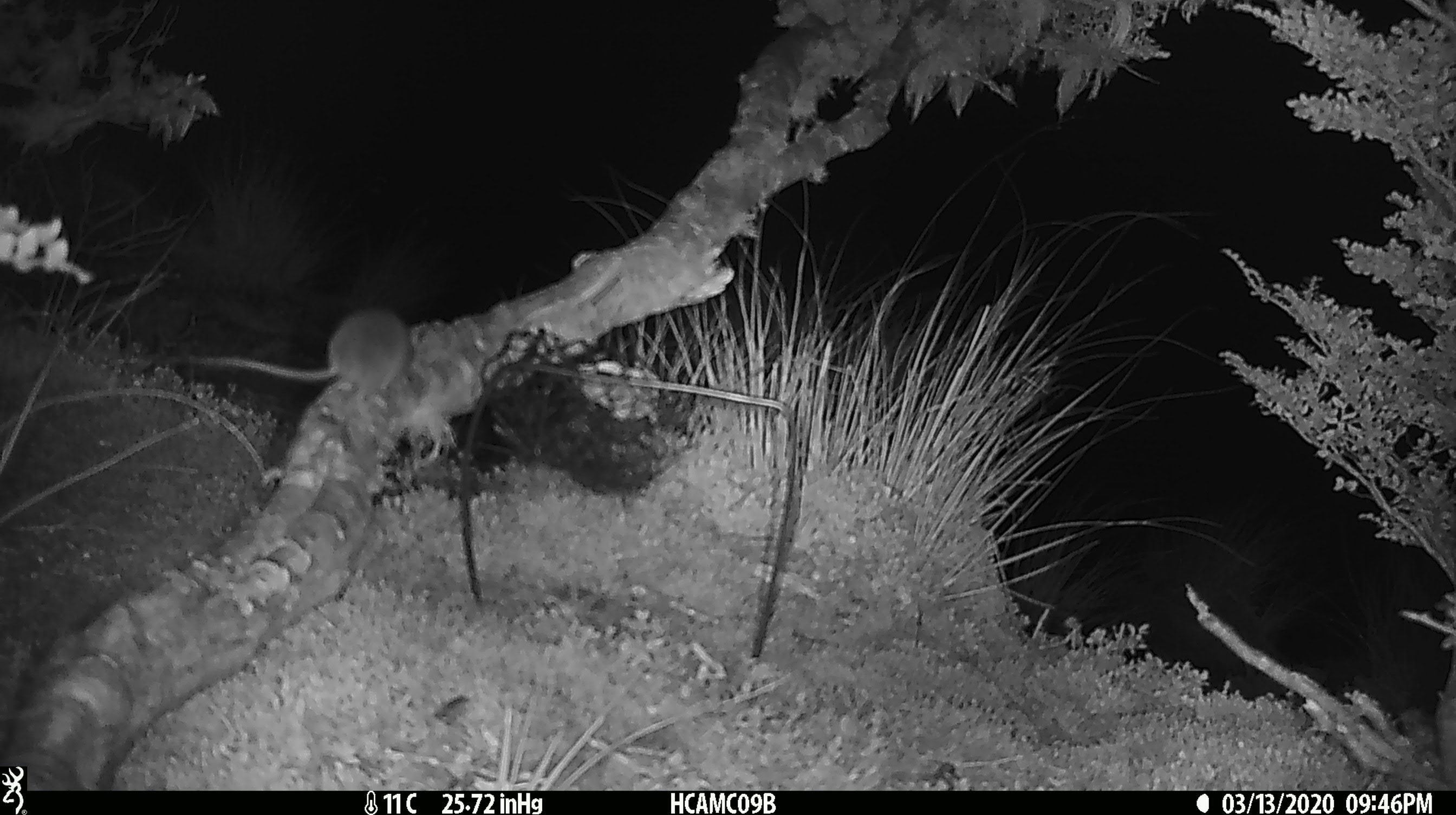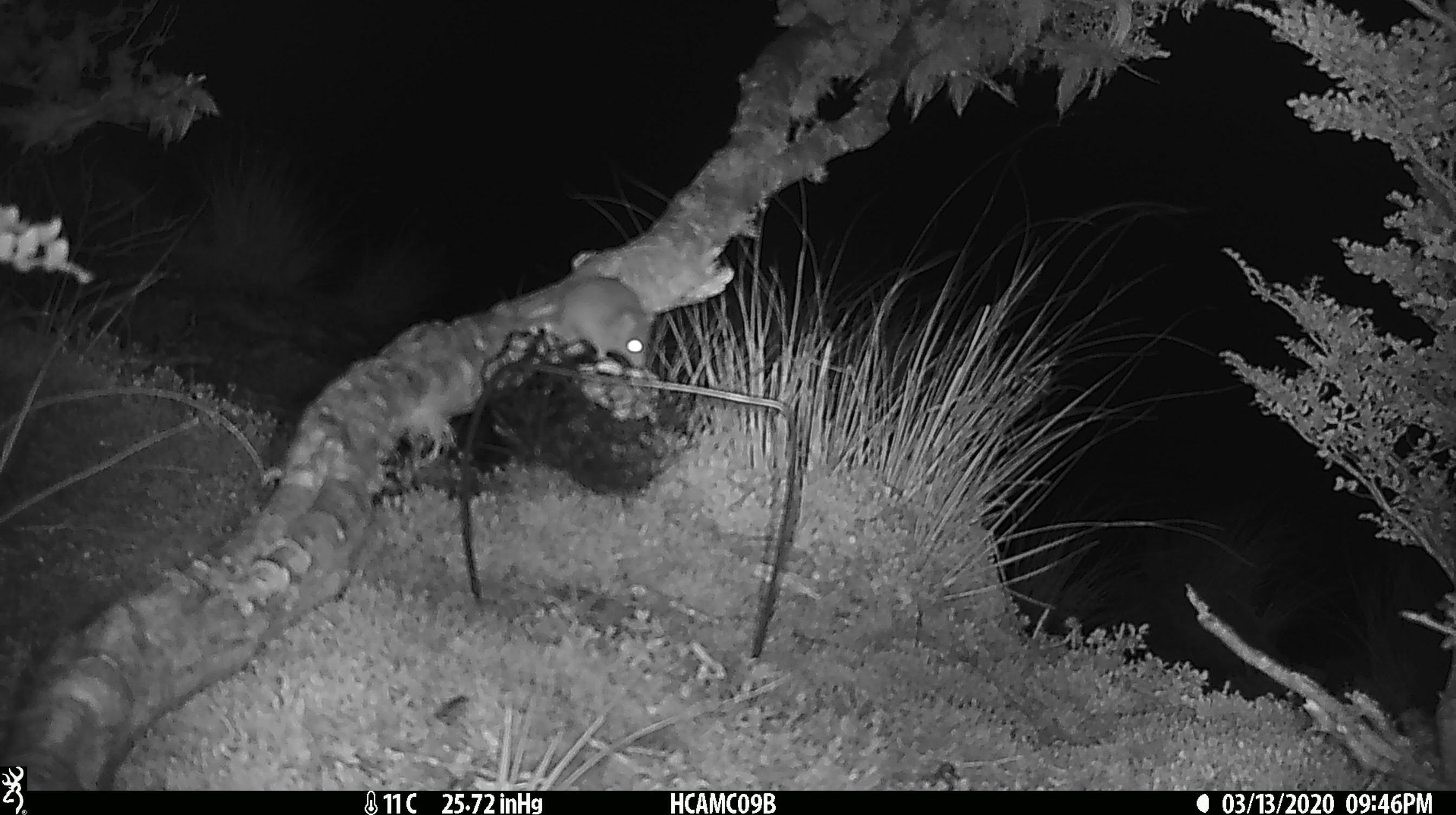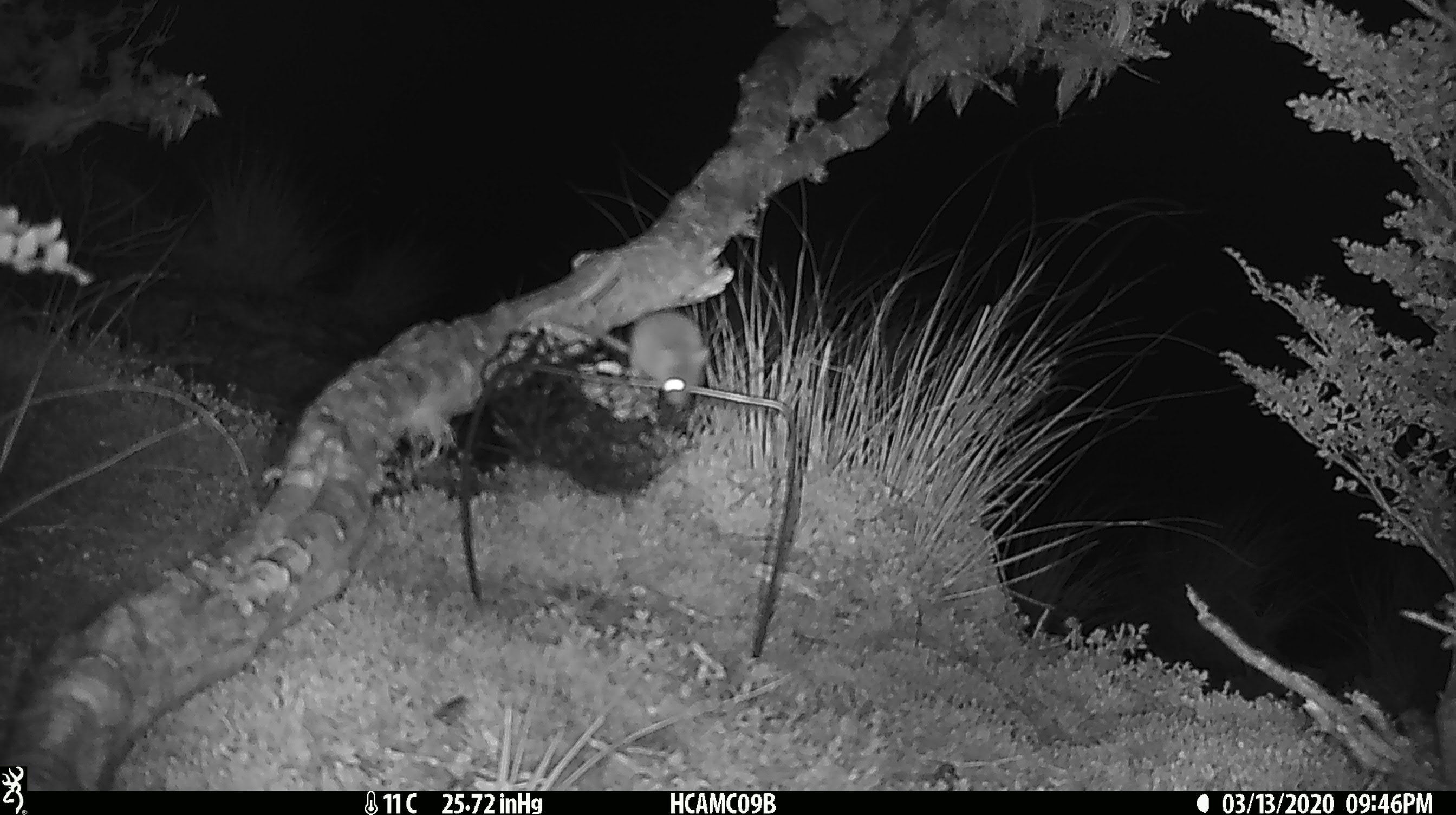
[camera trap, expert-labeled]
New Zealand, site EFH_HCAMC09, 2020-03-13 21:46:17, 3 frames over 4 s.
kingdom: Animalia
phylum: Chordata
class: Mammalia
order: Rodentia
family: Muridae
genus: Mus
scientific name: Mus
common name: mouse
Mouse (Mus).